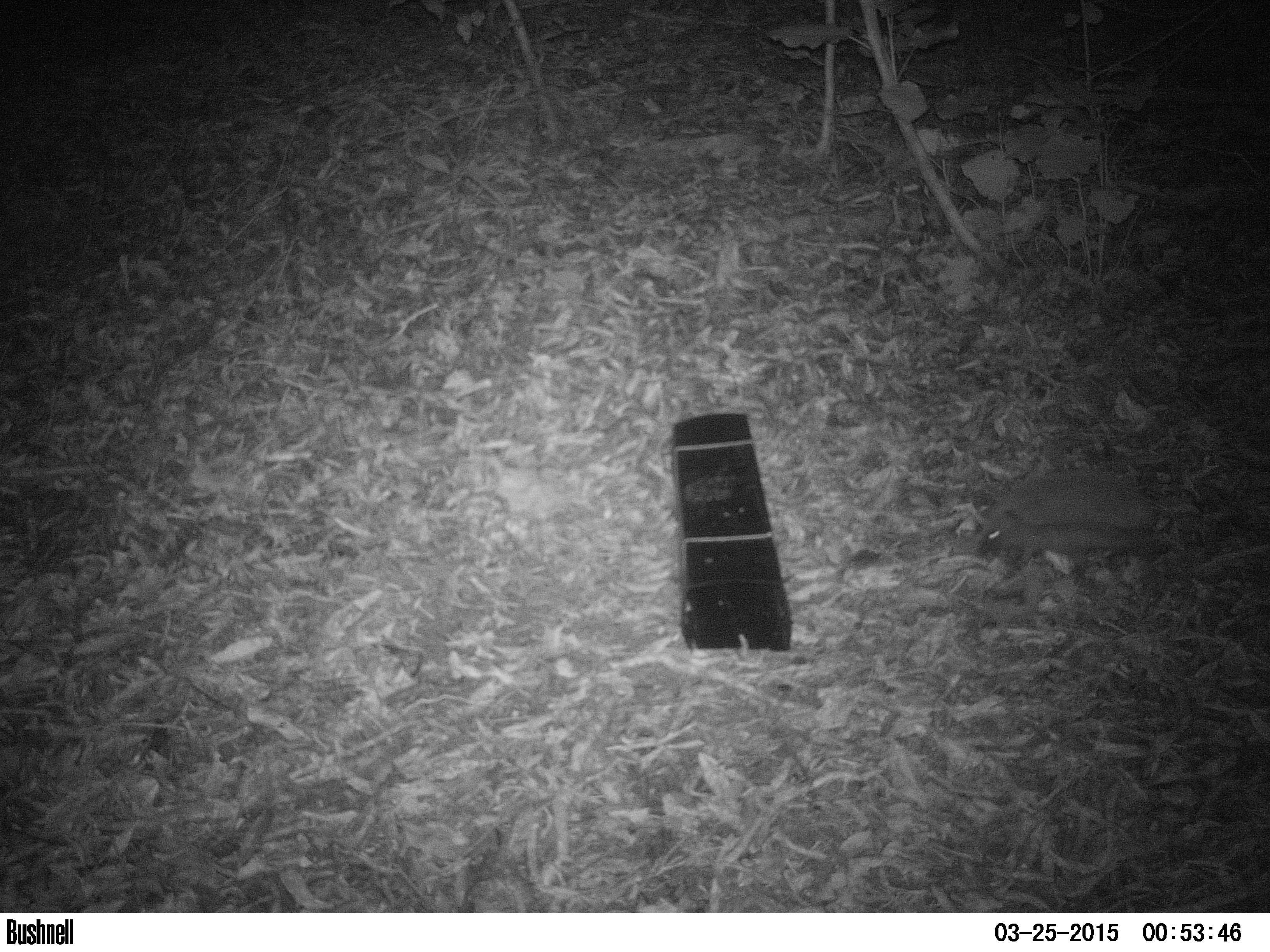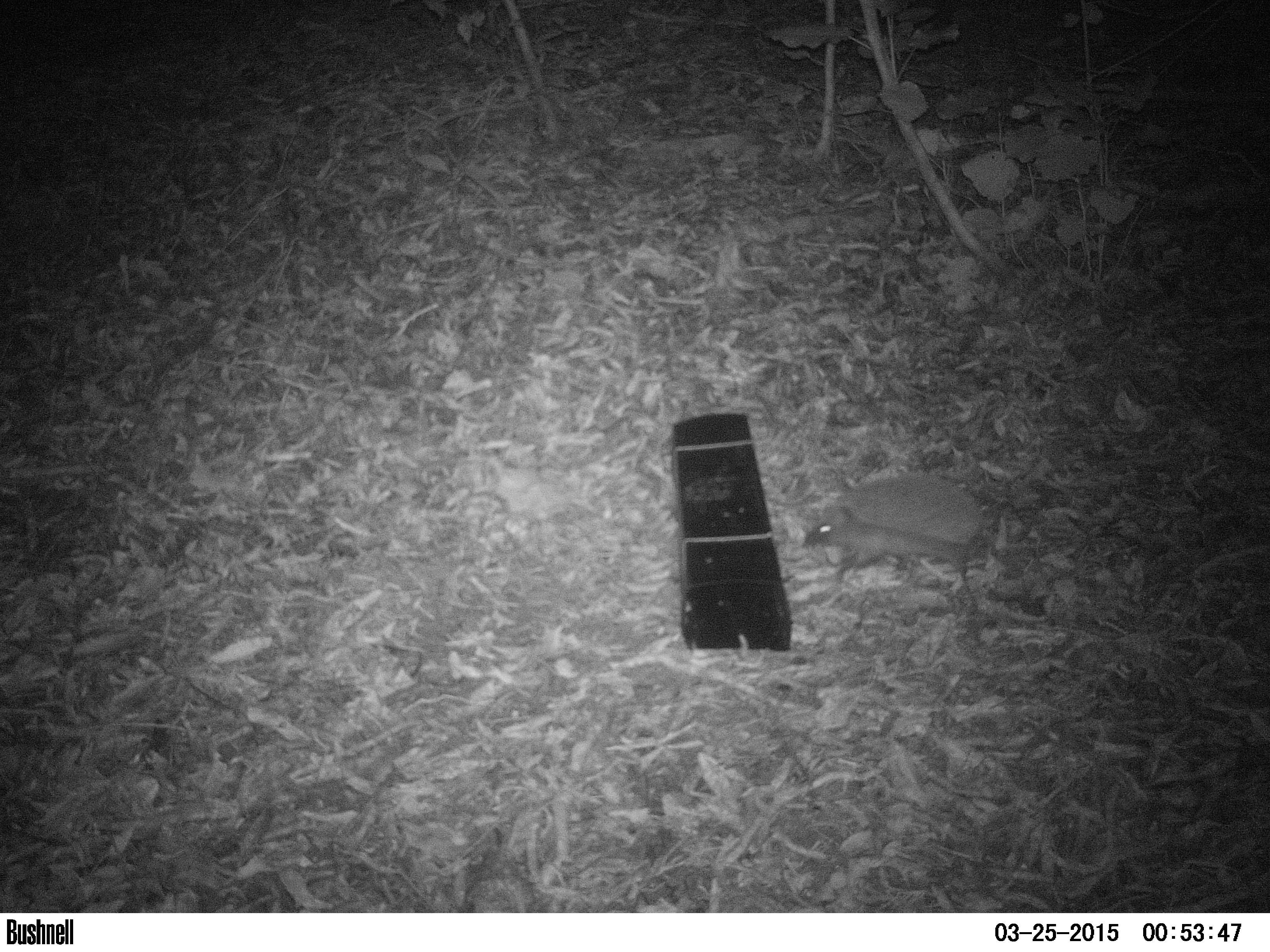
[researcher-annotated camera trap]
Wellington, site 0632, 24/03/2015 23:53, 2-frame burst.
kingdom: Animalia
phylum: Chordata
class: Mammalia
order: Eulipotyphla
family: Erinaceidae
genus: Erinaceus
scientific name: Erinaceus europaeus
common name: hedgehog